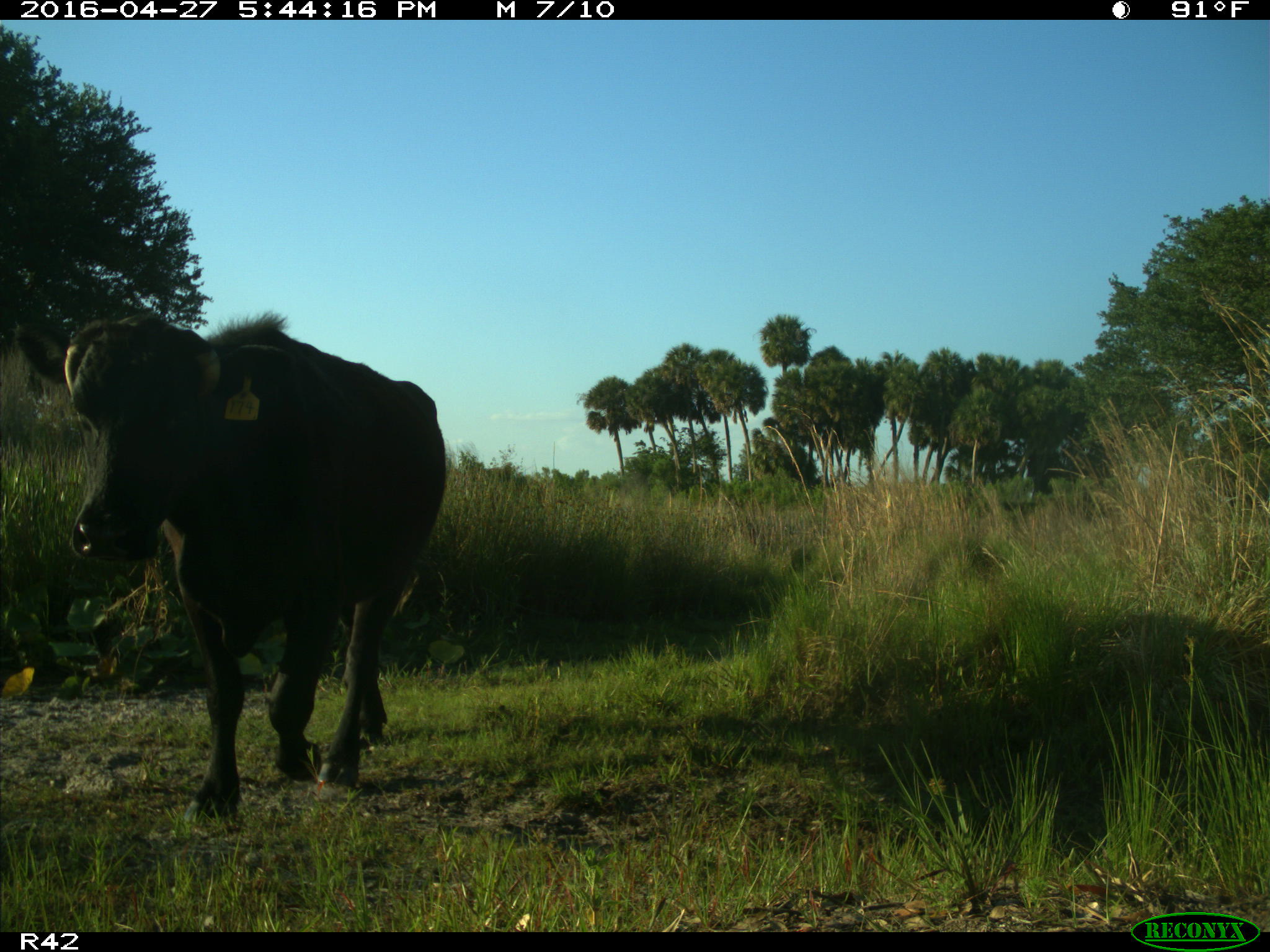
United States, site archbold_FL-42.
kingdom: Animalia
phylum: Chordata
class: Mammalia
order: Artiodactyla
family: Bovidae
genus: Bos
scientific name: Bos taurus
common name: domestic cow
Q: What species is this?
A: Bos taurus (domestic cow).